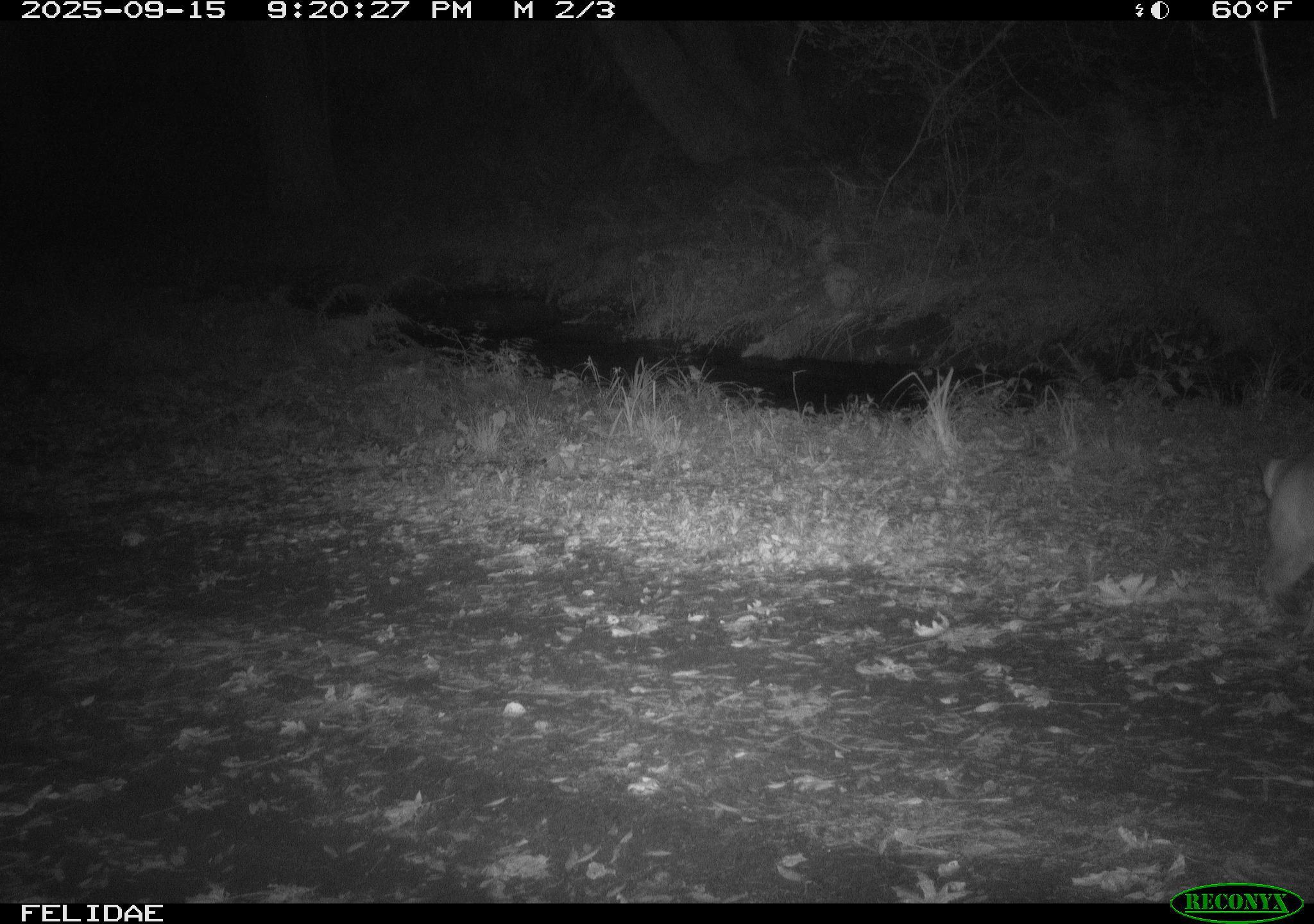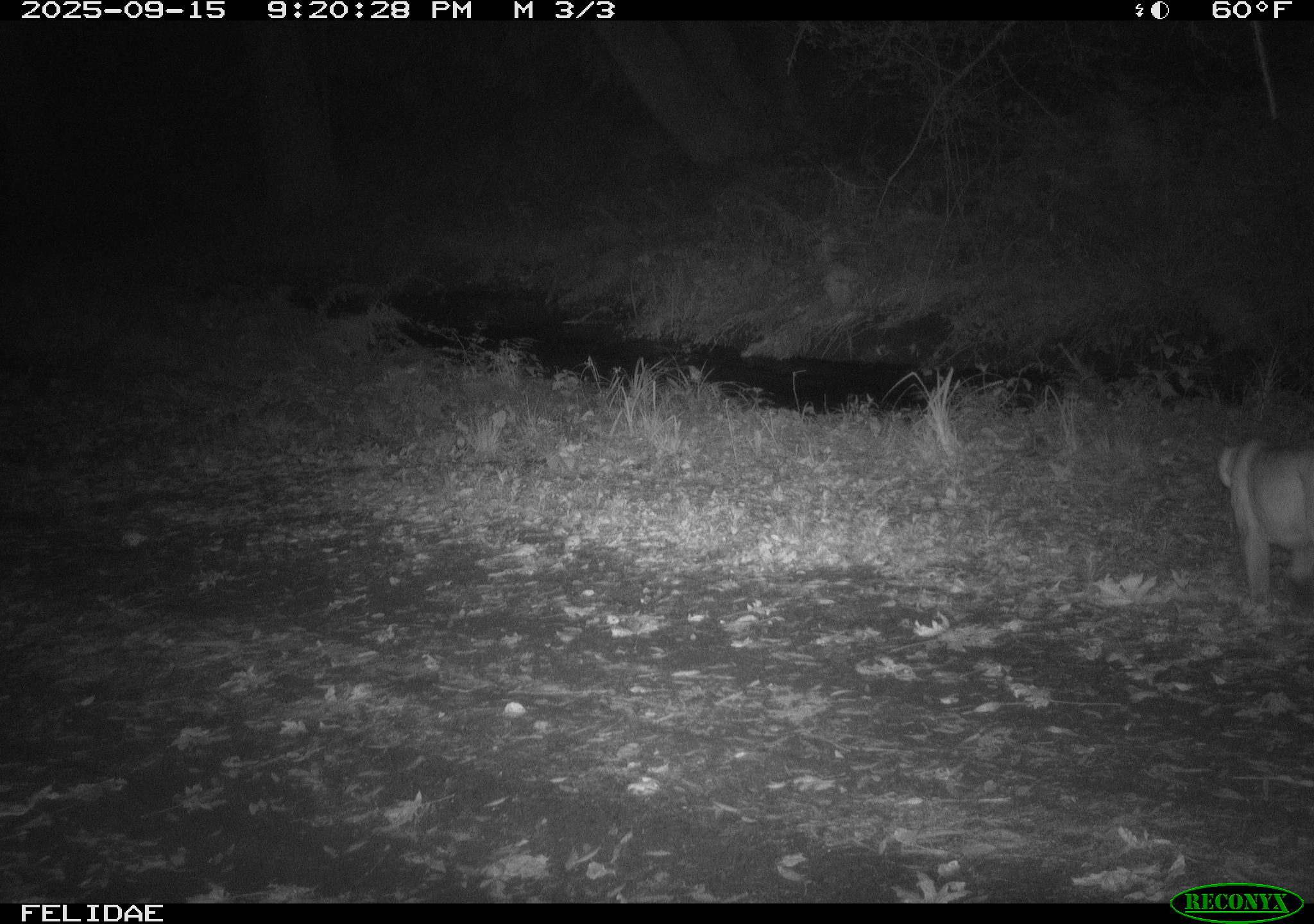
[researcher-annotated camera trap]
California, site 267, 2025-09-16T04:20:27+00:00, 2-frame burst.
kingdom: Animalia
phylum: Chordata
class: Mammalia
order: Carnivora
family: Felidae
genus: Puma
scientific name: Puma concolor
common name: puma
Puma (Puma concolor).